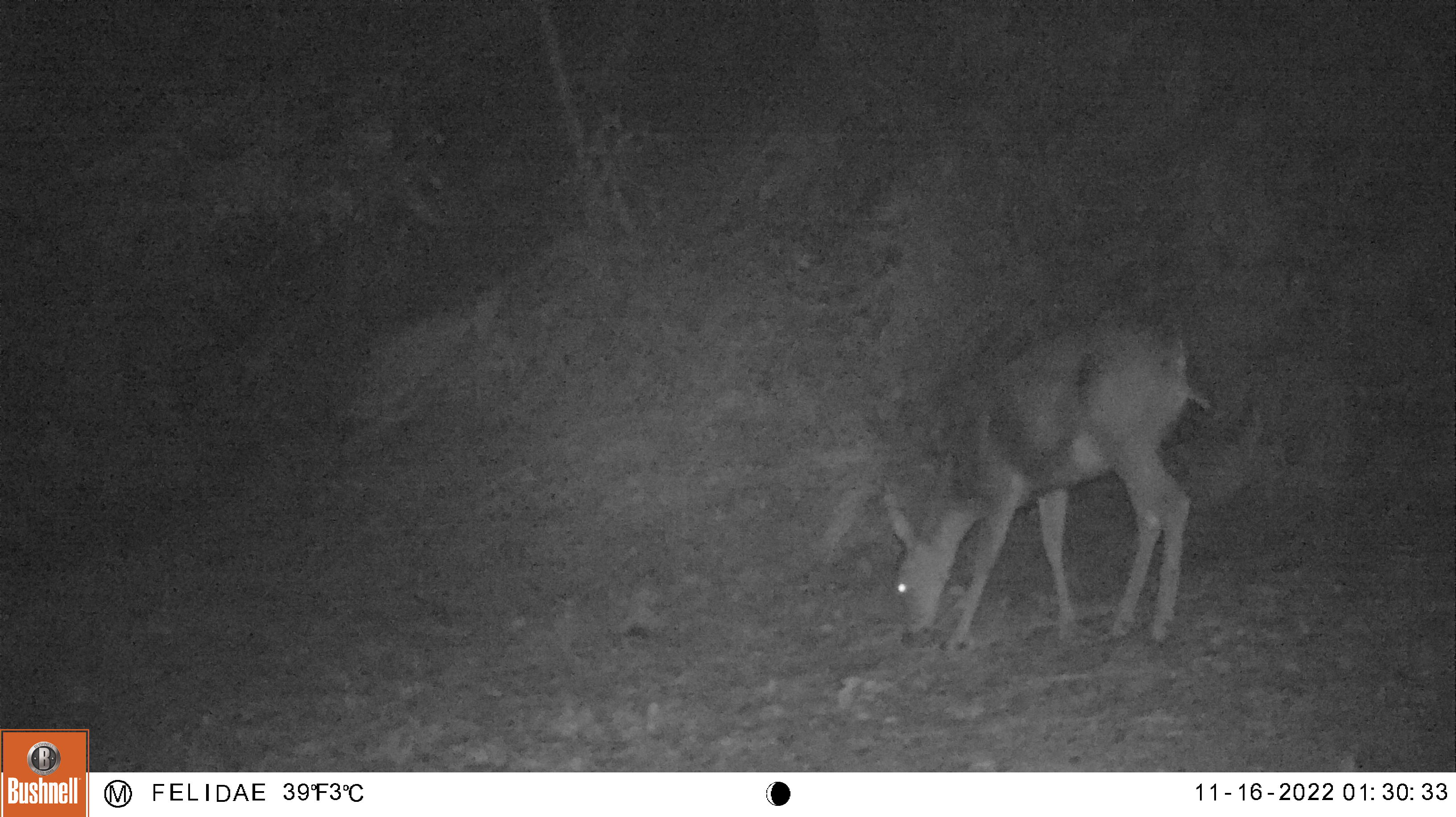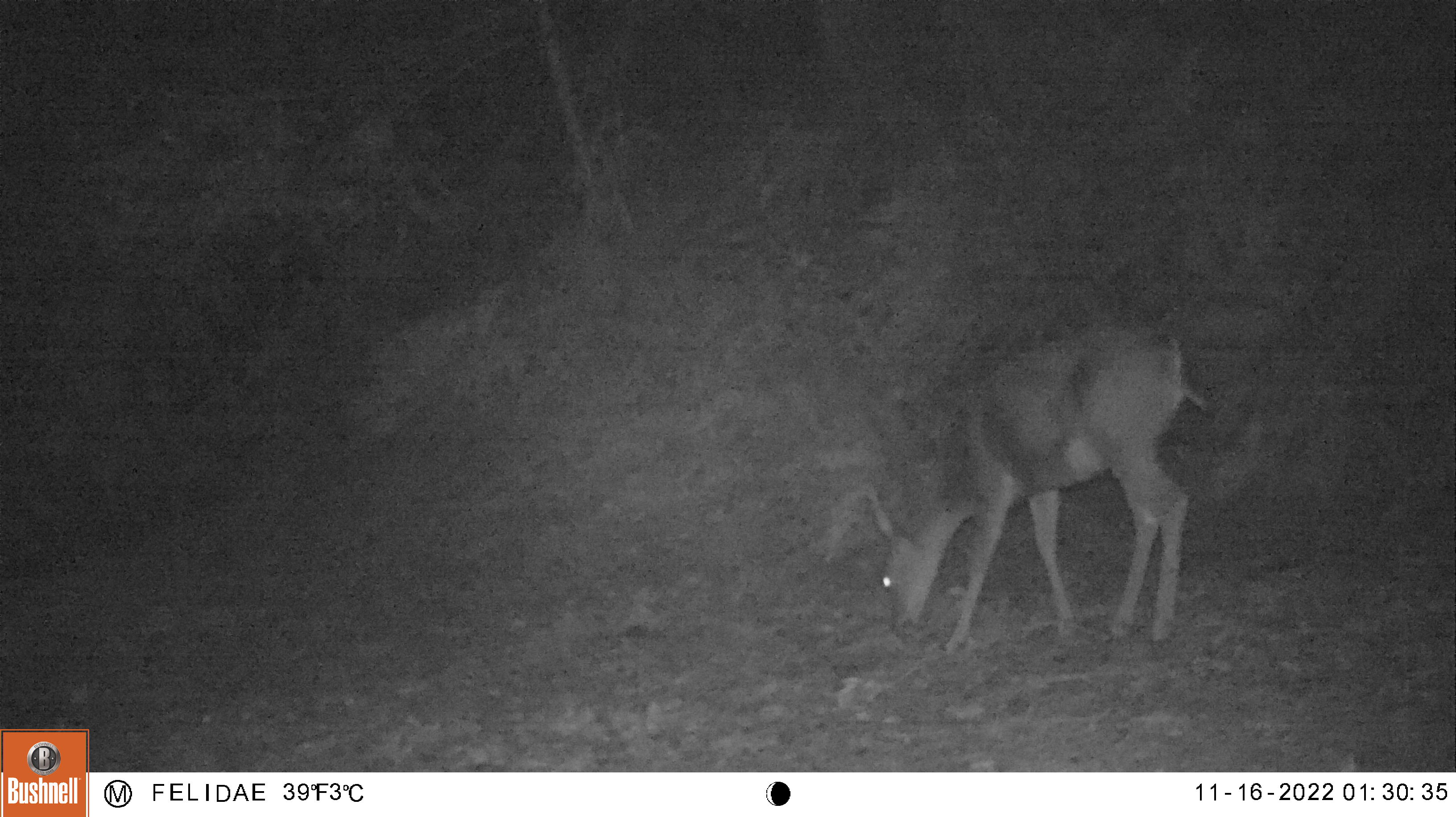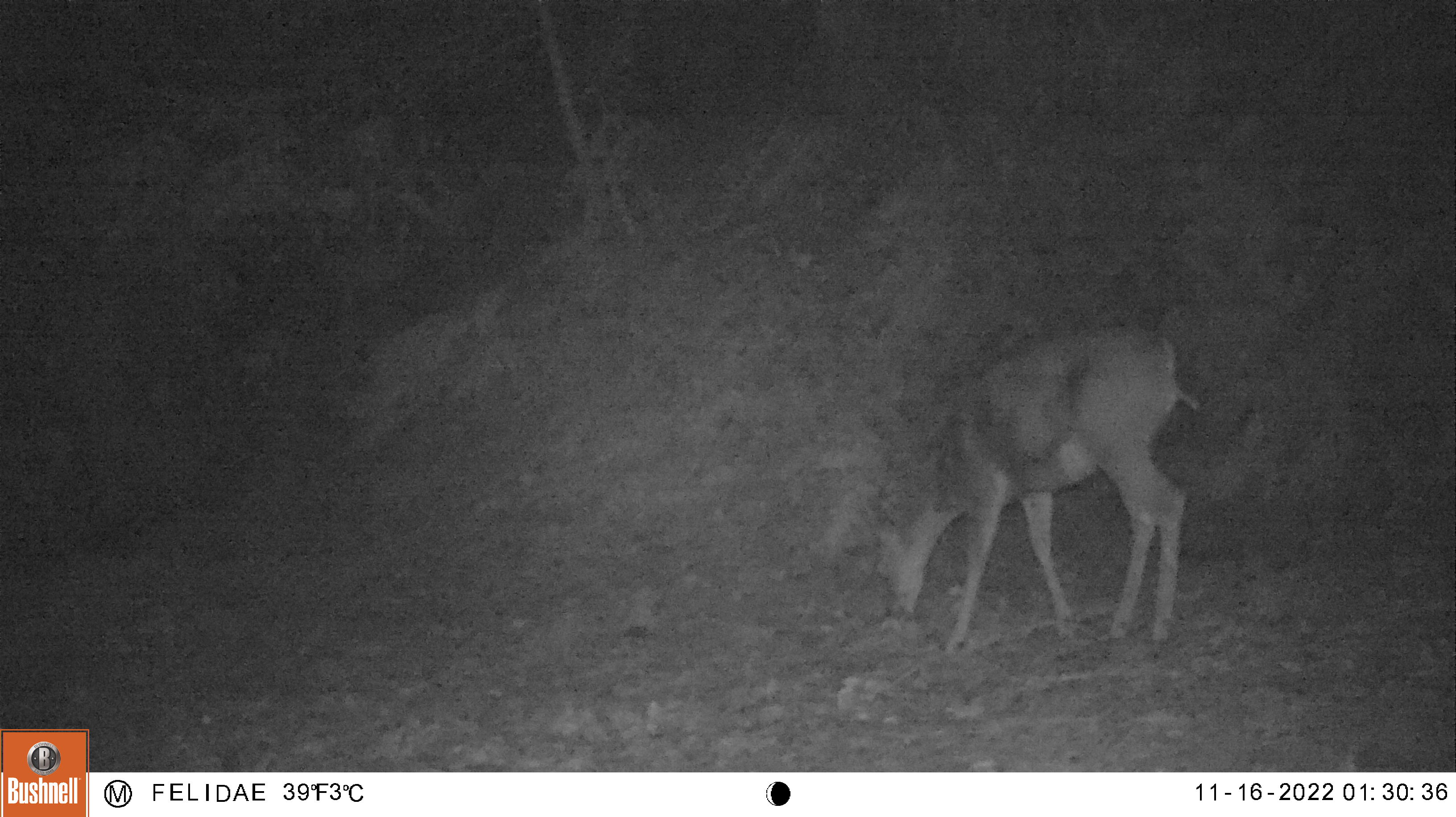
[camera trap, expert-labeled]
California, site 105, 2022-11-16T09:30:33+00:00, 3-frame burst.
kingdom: Animalia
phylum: Chordata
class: Mammalia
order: Artiodactyla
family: Cervidae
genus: Odocoileus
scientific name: Odocoileus hemionus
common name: mule deer